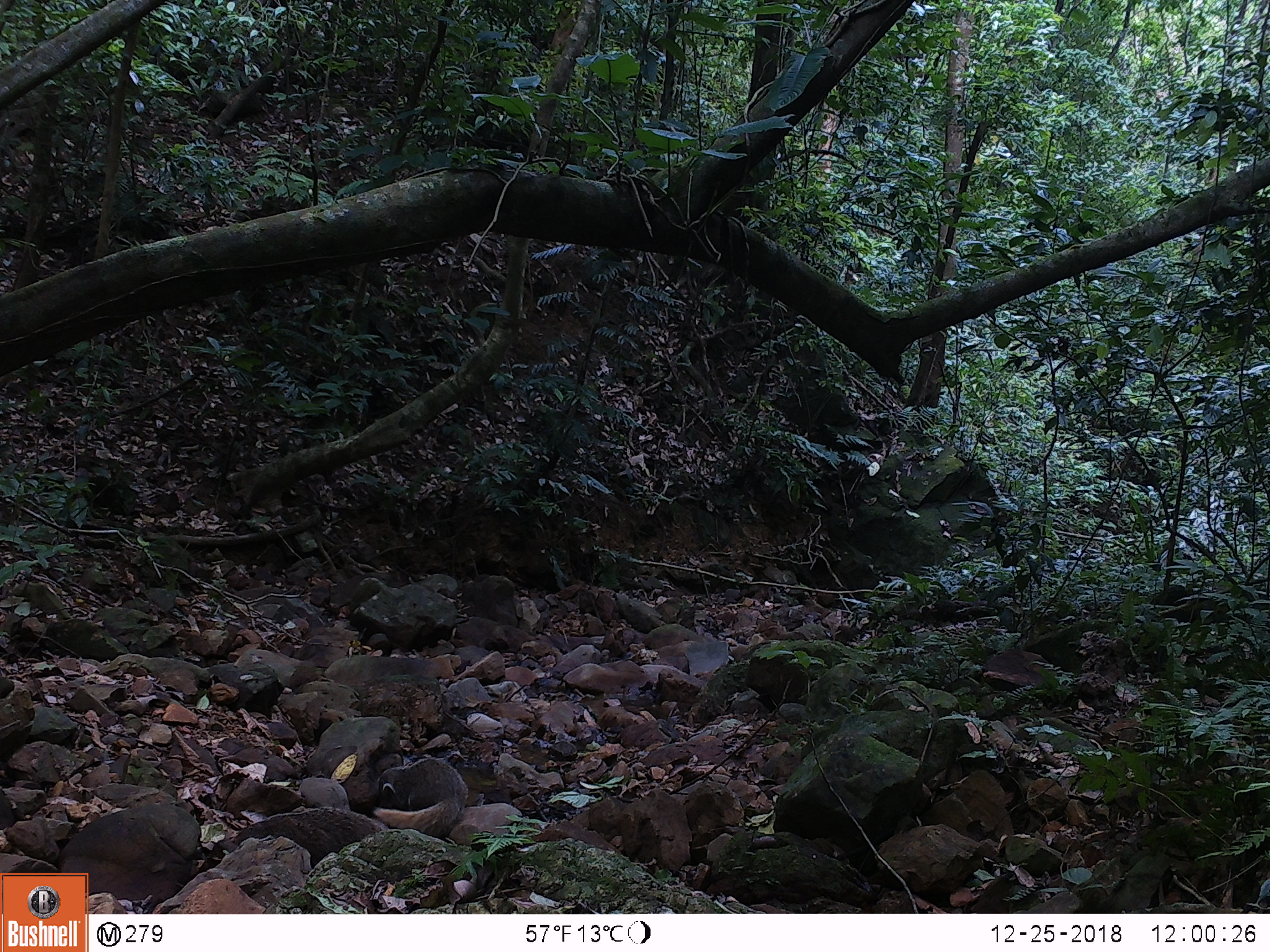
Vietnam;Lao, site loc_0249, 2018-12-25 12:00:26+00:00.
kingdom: Animalia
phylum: Chordata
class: Mammalia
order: Carnivora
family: Herpestidae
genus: Urva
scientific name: Urva urva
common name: crab-eating mongoose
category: crab eating mongoose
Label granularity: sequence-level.